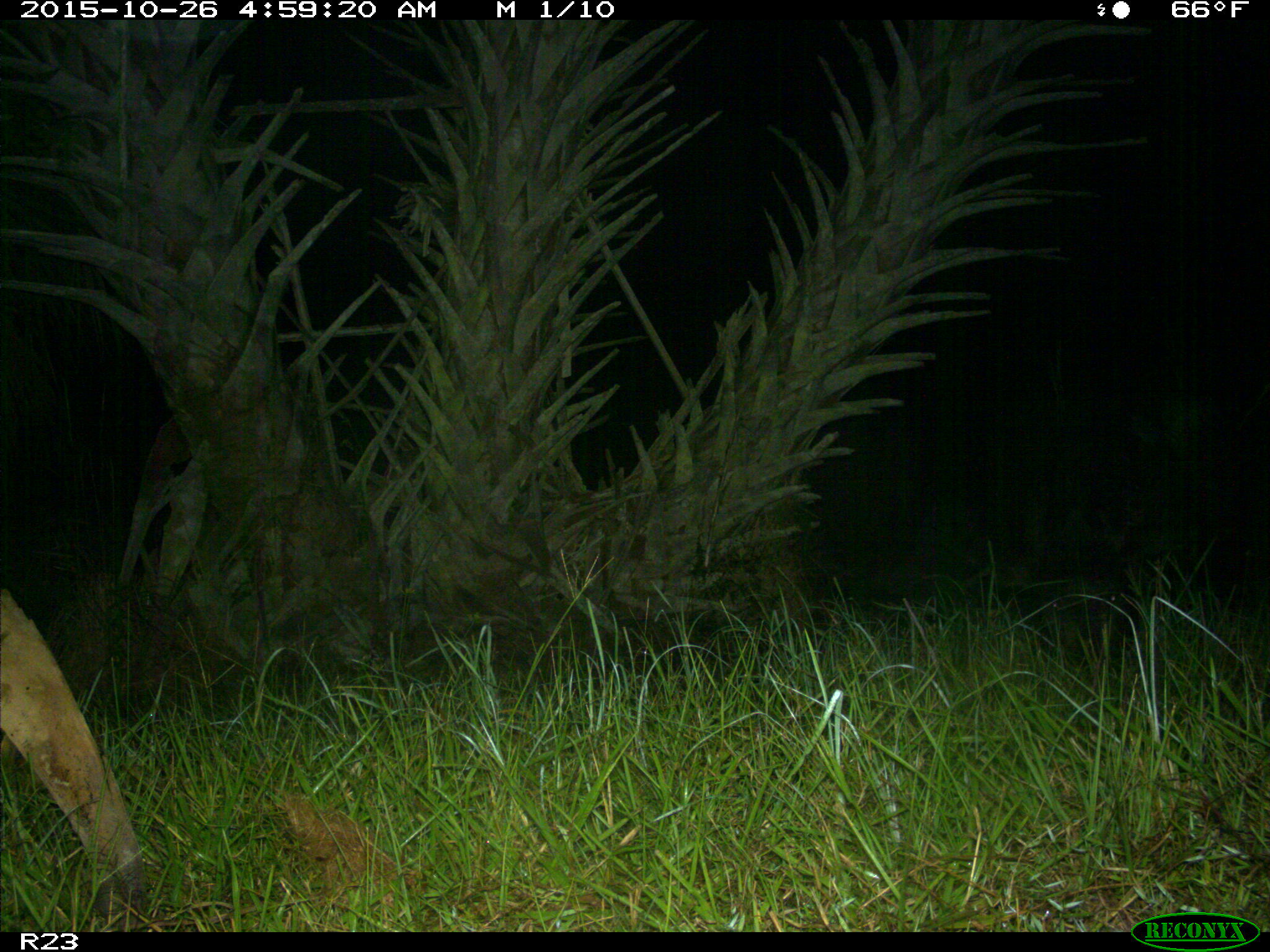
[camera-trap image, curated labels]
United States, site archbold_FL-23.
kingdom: Animalia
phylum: Chordata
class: Mammalia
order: Artiodactyla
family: Suidae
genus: Sus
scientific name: Sus scrofa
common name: wild boar